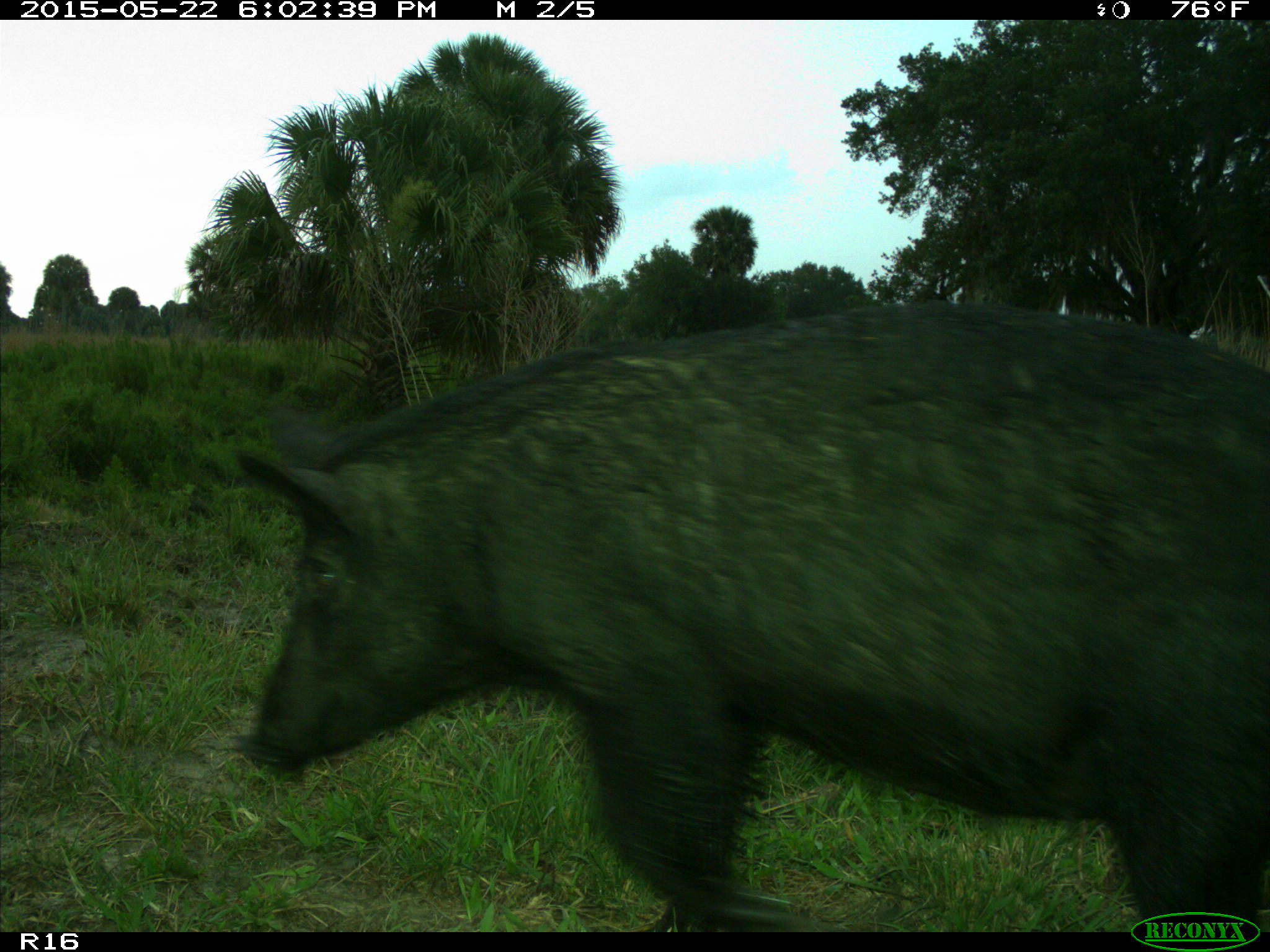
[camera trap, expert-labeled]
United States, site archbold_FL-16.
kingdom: Animalia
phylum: Chordata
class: Mammalia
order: Artiodactyla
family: Suidae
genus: Sus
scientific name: Sus scrofa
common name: wild boar